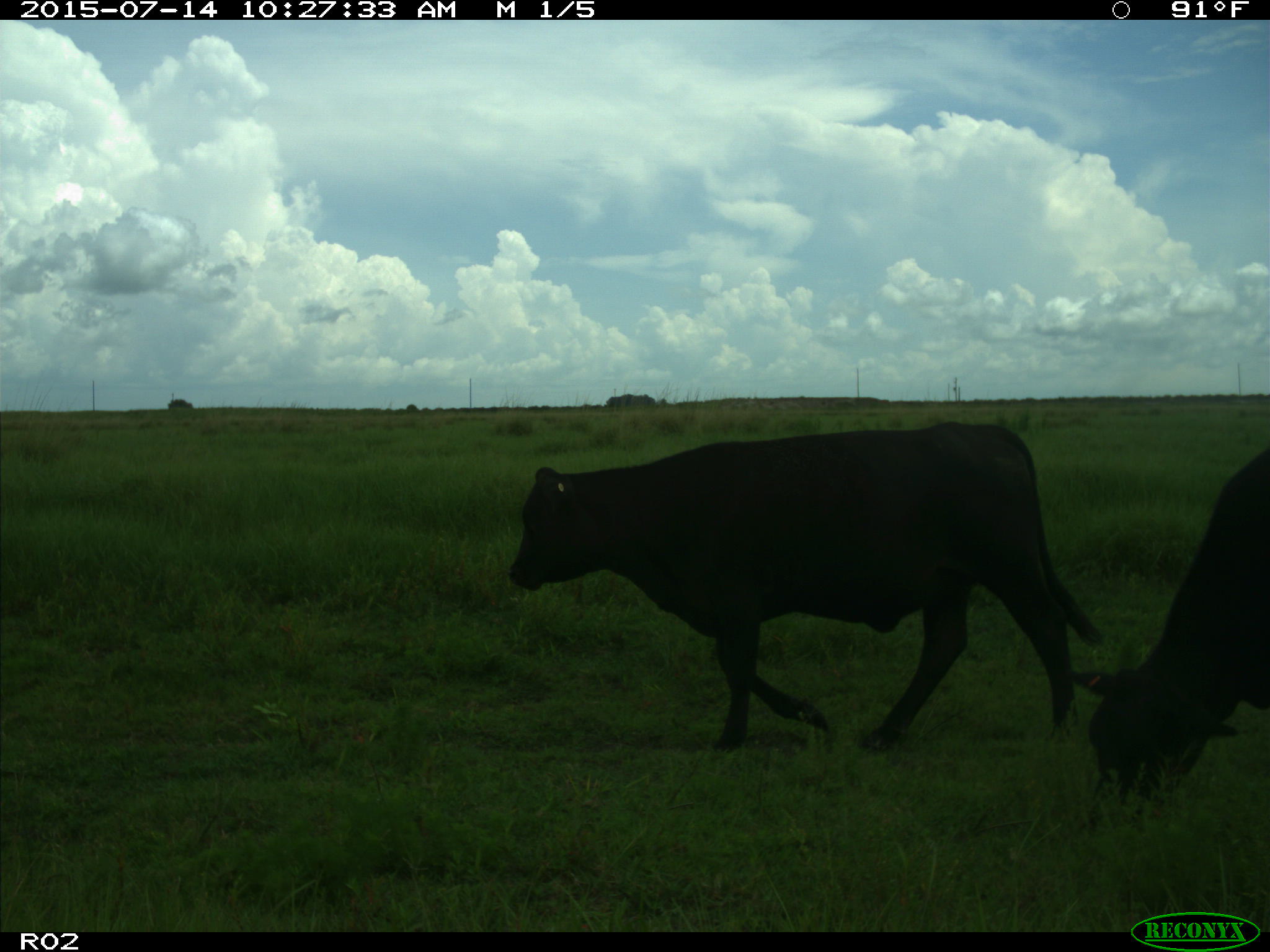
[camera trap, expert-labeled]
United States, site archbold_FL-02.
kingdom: Animalia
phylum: Chordata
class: Mammalia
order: Artiodactyla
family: Bovidae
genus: Bos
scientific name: Bos taurus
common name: domestic cow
Bos taurus (domestic cow).